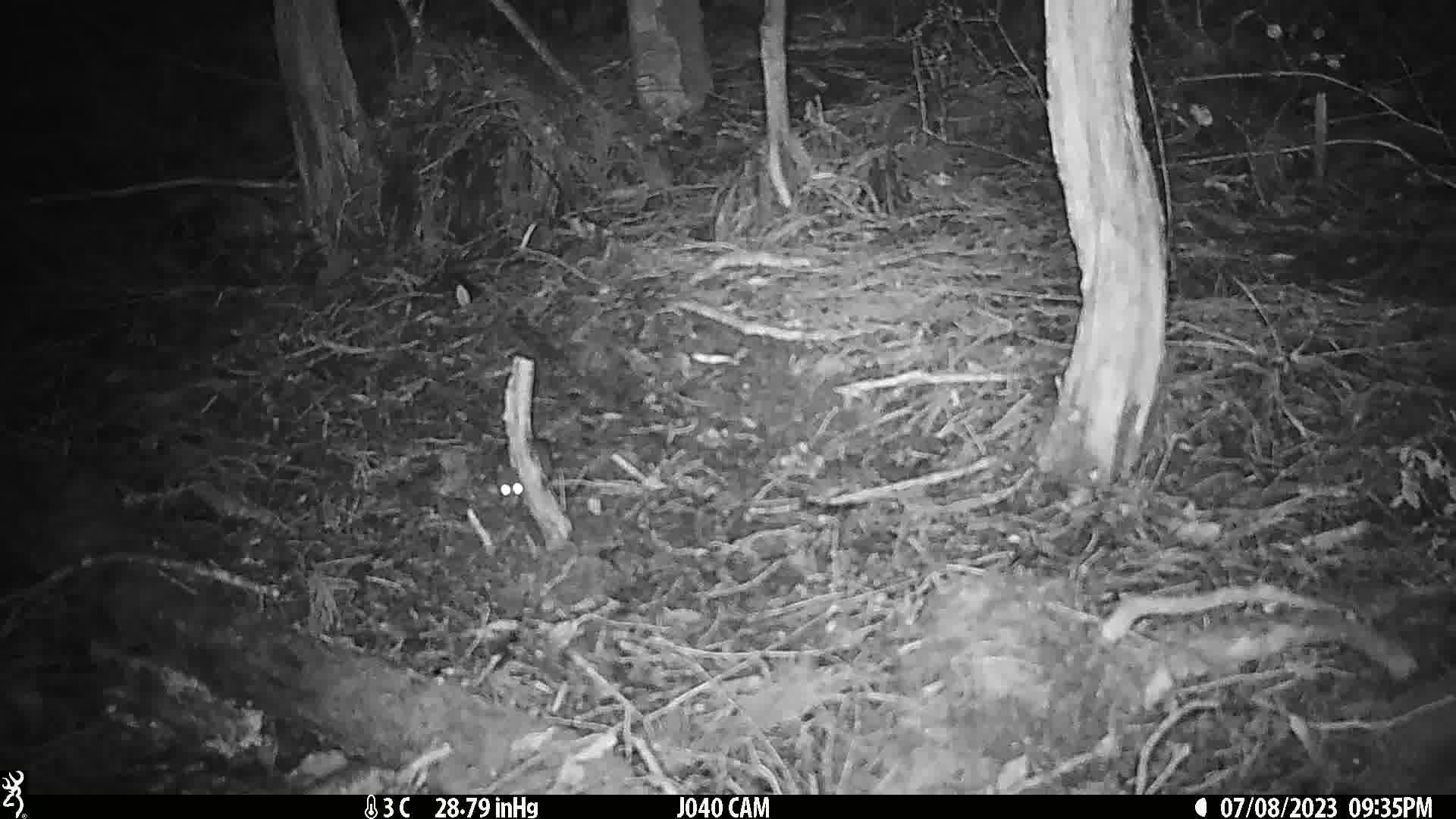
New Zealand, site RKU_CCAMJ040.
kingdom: Animalia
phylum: Chordata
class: Mammalia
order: Rodentia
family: Muridae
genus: Rattus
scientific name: Rattus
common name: rat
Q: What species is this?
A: Rat (Rattus).